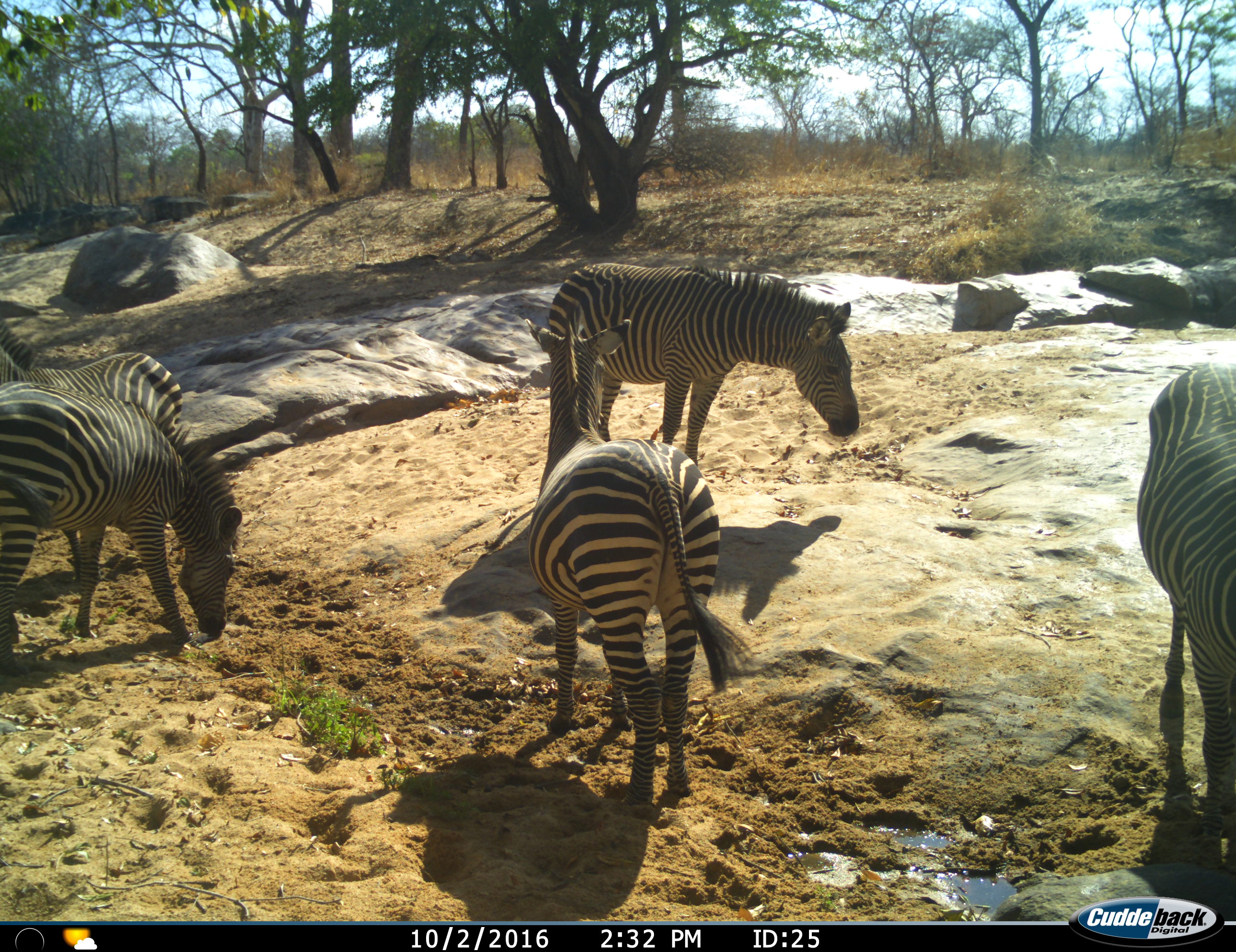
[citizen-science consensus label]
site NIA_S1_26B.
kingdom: Animalia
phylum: Chordata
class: Mammalia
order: Perissodactyla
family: Equidae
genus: Equus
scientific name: Equus quagga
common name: plains zebra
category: zebraplains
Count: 5.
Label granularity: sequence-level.